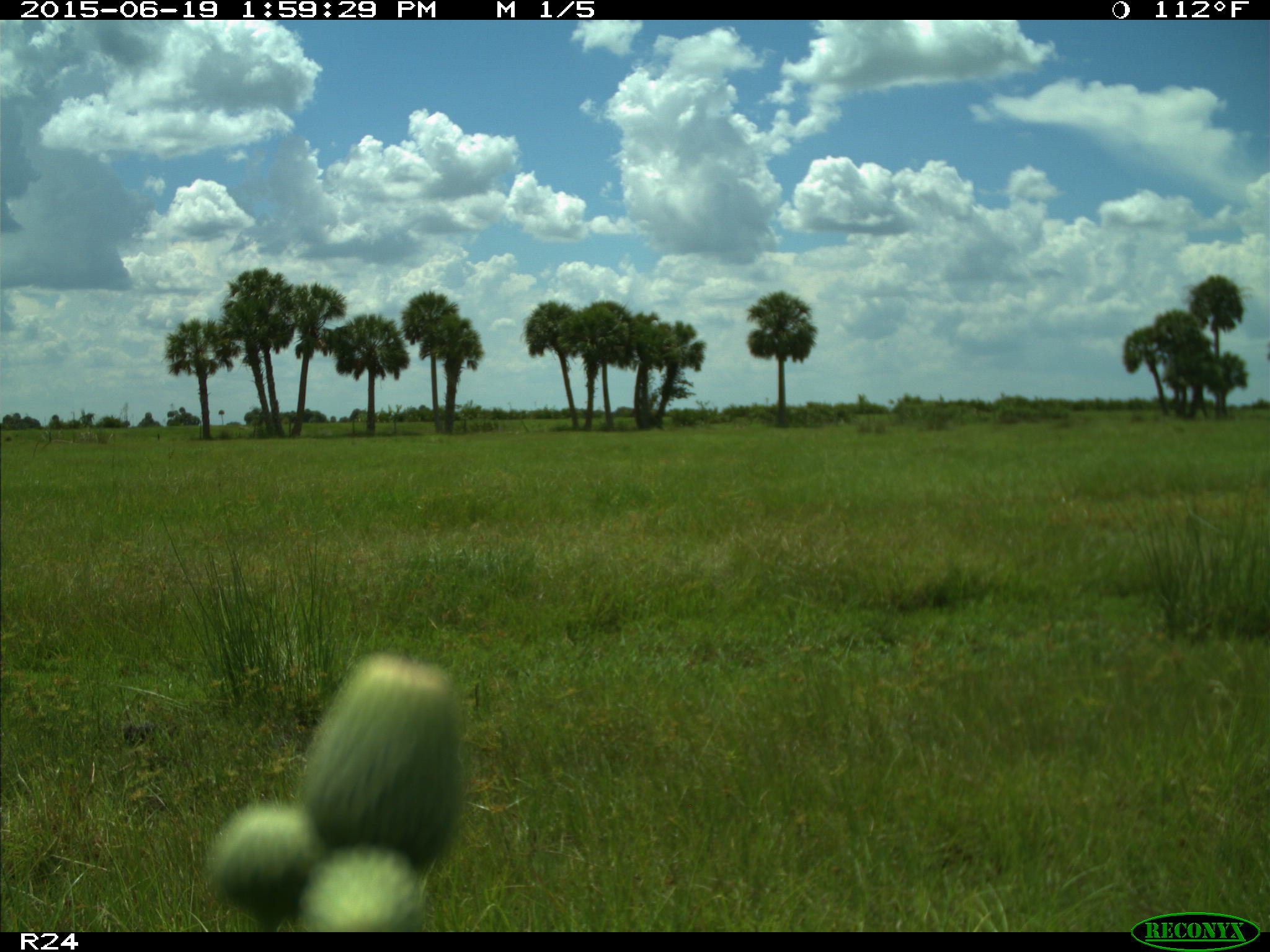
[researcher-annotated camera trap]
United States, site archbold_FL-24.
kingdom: Animalia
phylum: Chordata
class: Mammalia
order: Artiodactyla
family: Bovidae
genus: Bos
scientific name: Bos taurus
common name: domestic cow